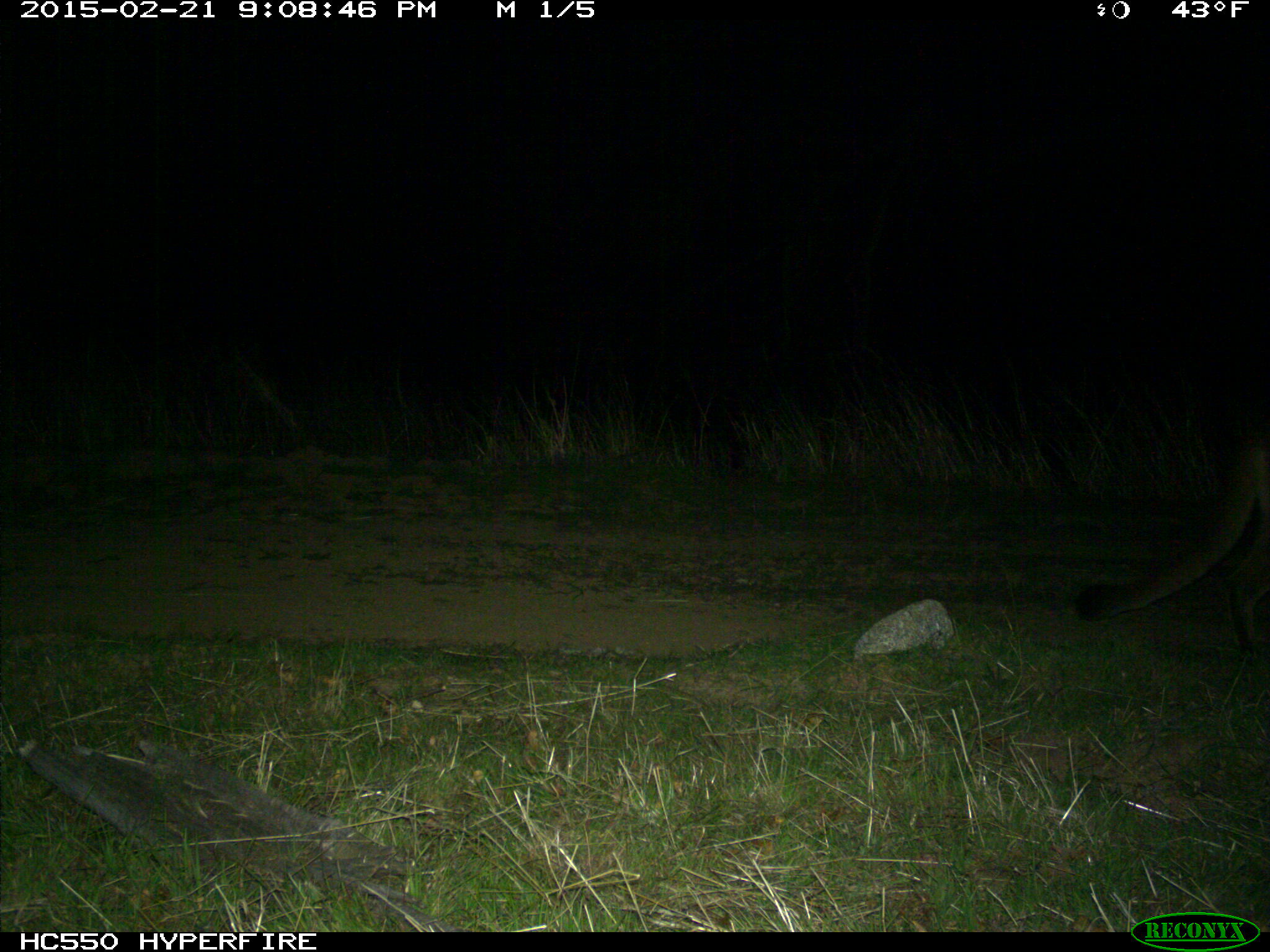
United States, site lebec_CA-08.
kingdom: Animalia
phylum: Chordata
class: Mammalia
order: Carnivora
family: Felidae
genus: Puma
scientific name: Puma concolor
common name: mountain lion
Puma concolor (mountain lion).